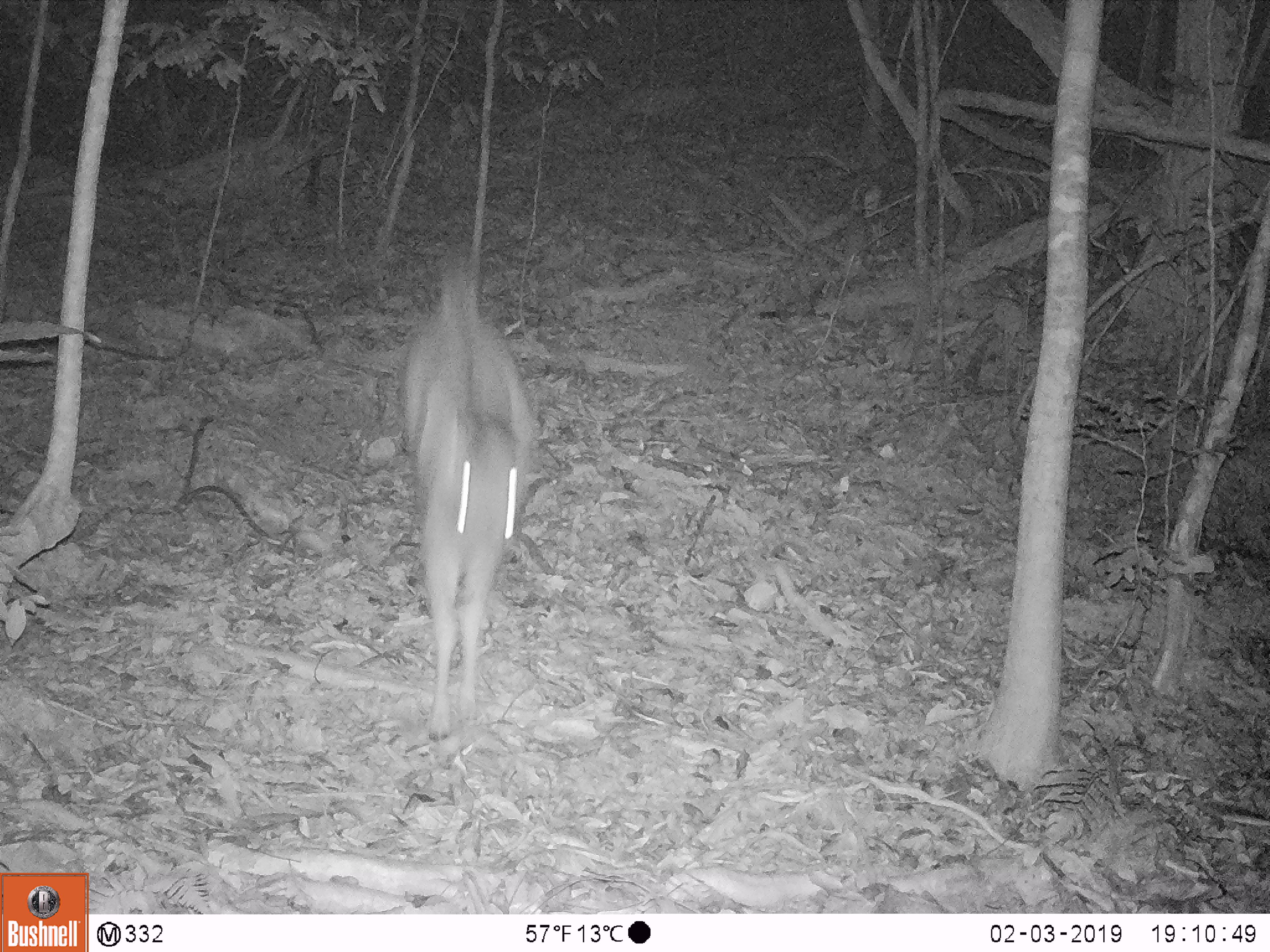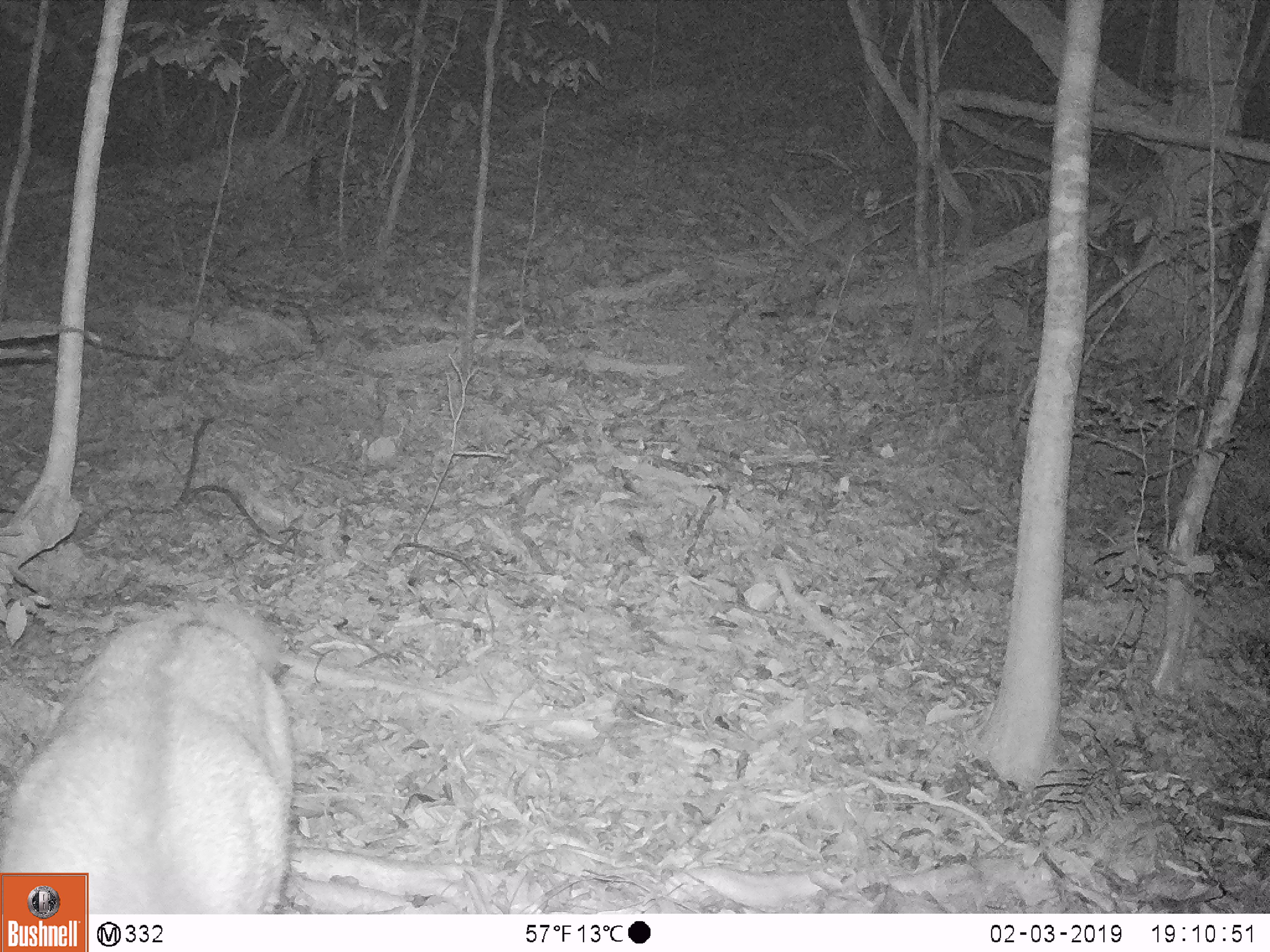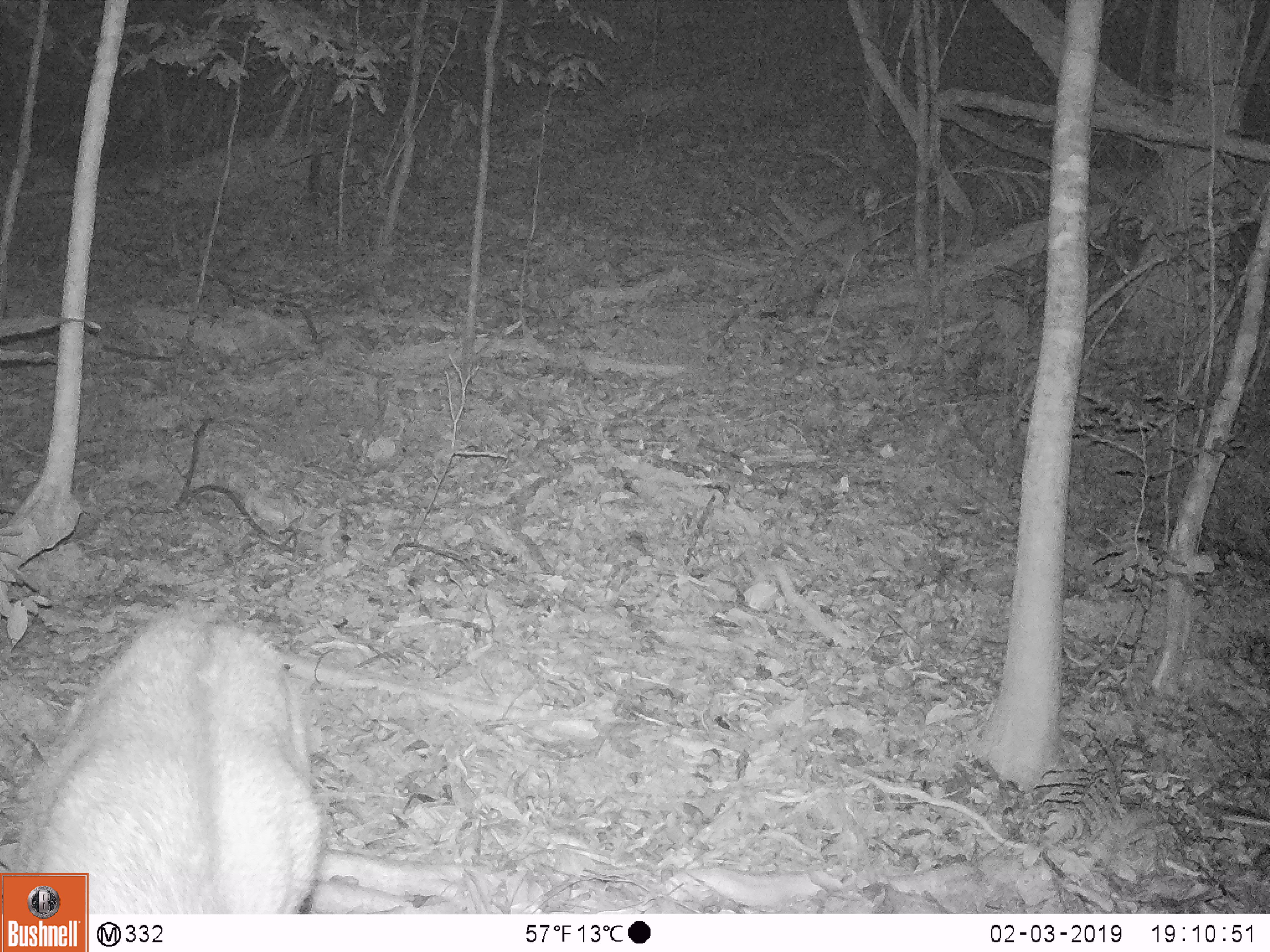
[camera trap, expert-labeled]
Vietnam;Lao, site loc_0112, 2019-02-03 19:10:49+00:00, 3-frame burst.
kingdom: Animalia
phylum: Chordata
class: Mammalia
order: Artiodactyla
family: Cervidae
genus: Rusa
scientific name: Rusa unicolor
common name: sambar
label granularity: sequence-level